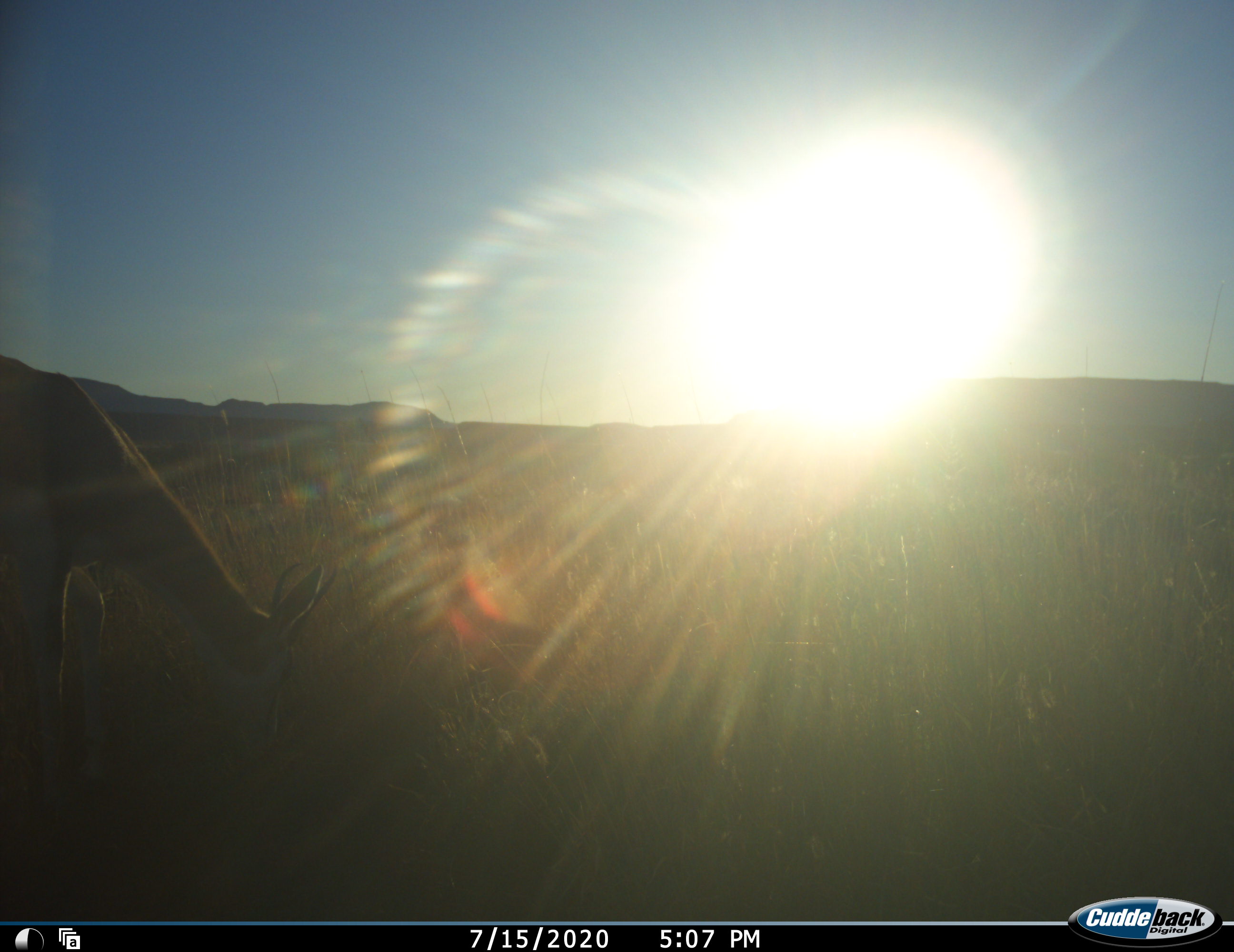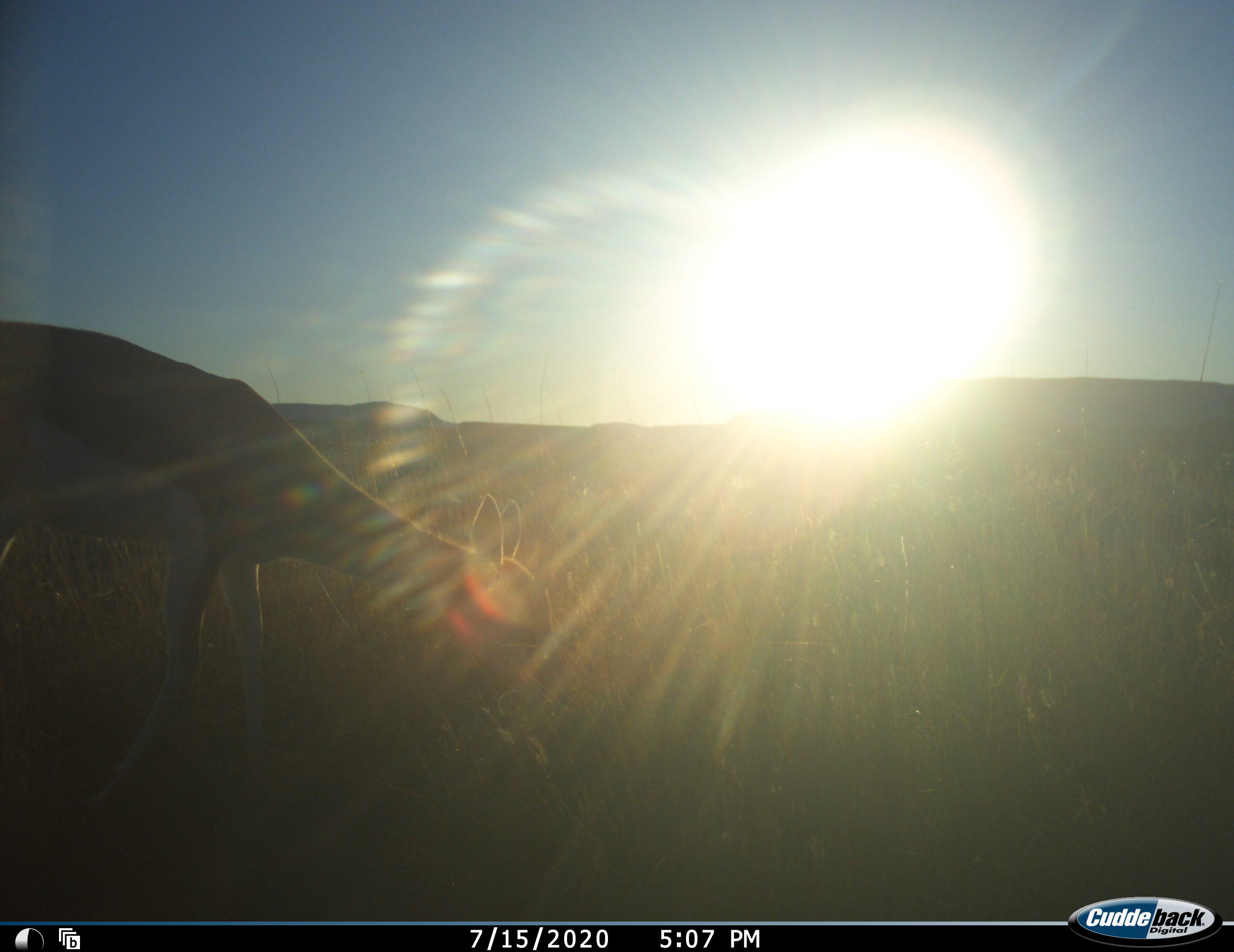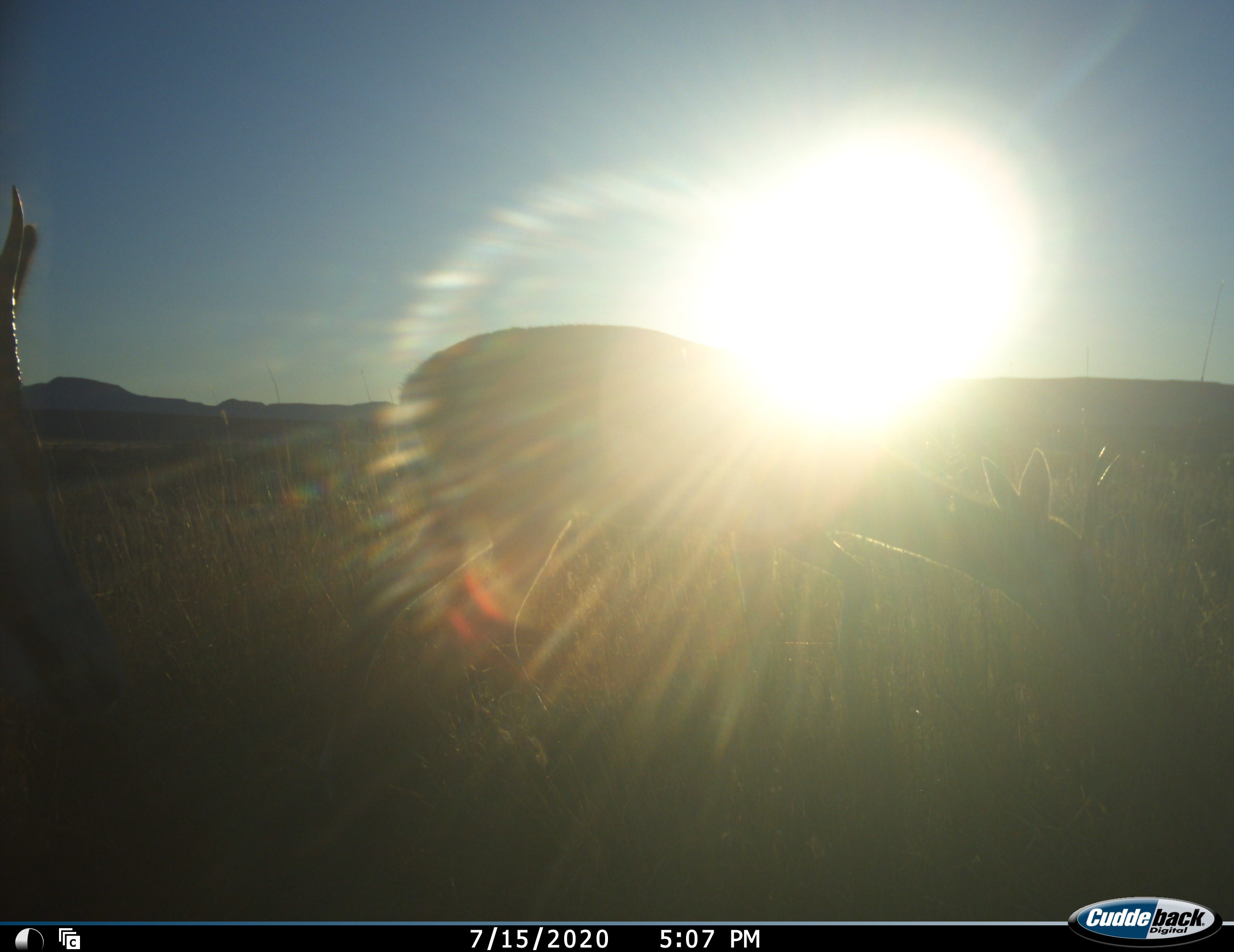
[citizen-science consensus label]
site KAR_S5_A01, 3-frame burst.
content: unidentified animal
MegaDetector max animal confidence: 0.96